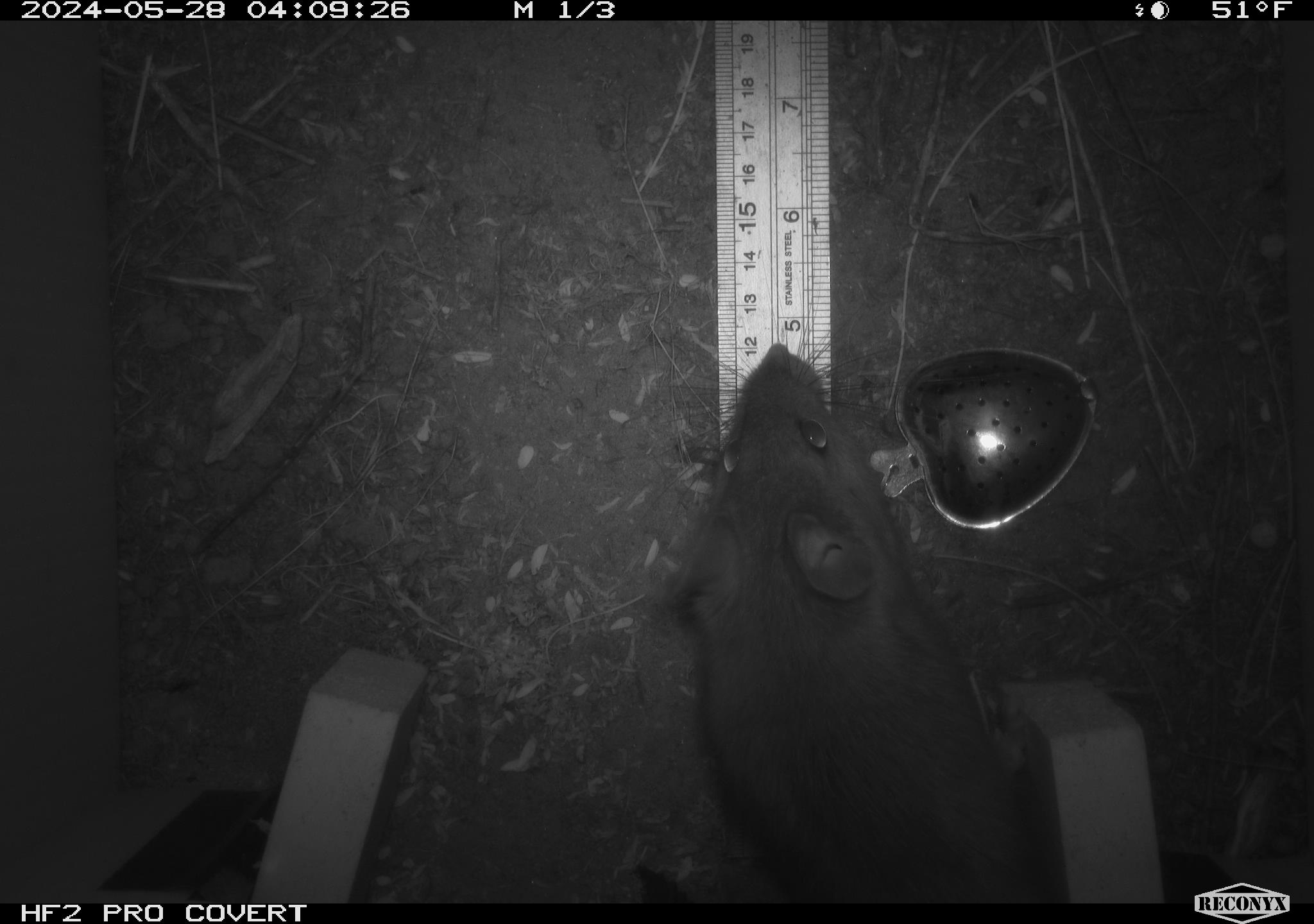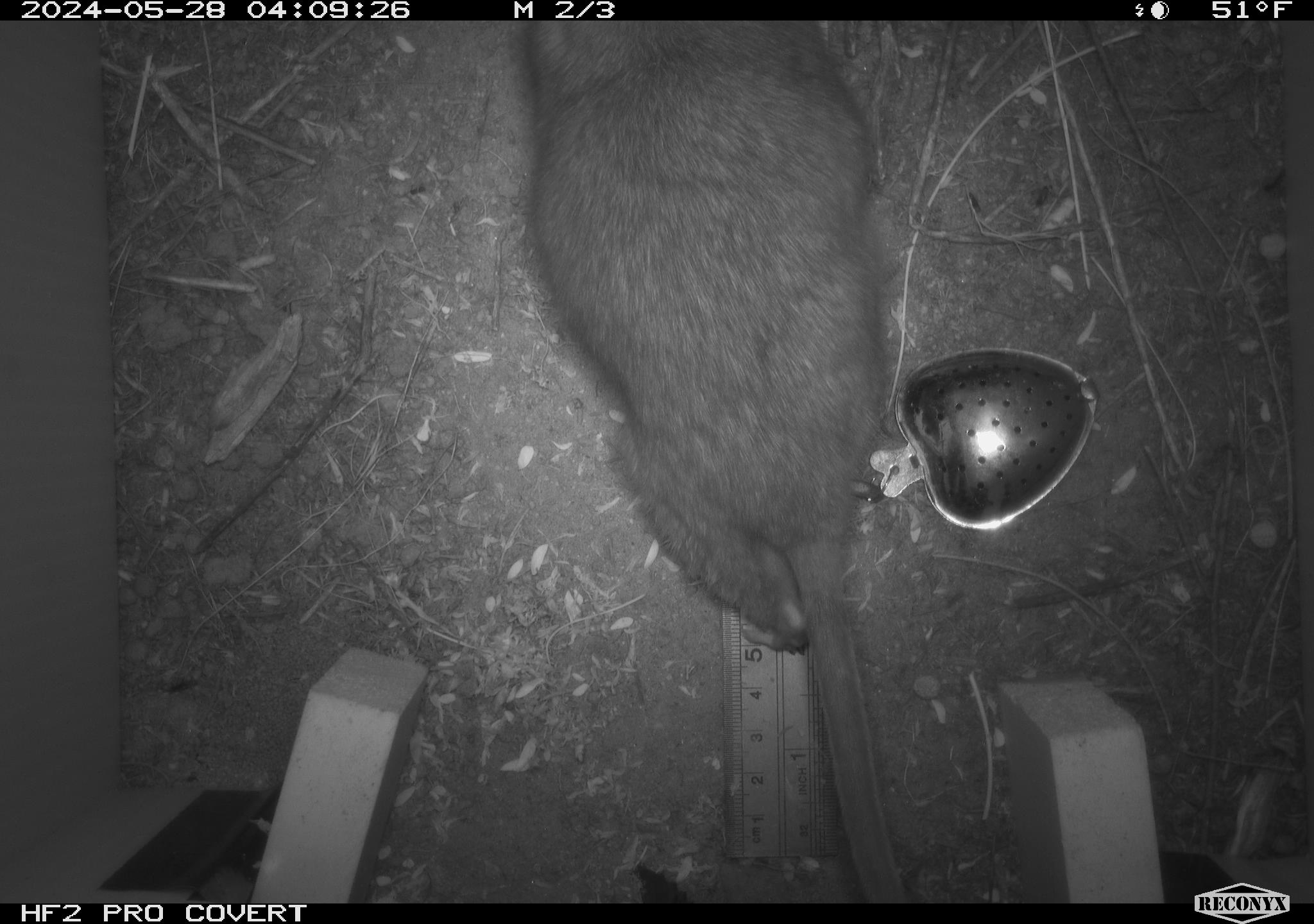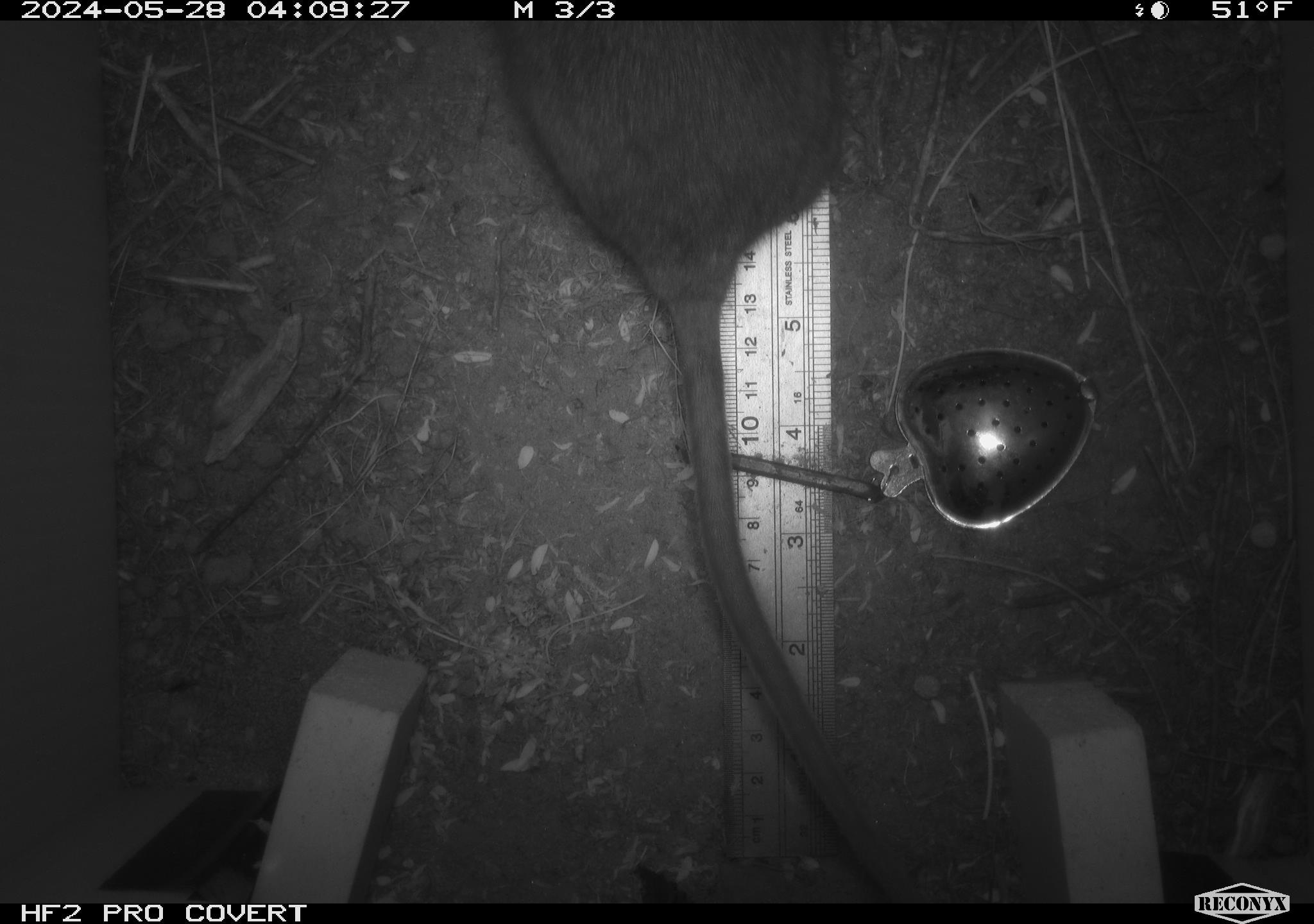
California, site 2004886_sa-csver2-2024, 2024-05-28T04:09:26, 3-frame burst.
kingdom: Animalia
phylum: Chordata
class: Mammalia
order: Rodentia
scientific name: Rodentia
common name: rodent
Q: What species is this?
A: Rodent (Rodentia).